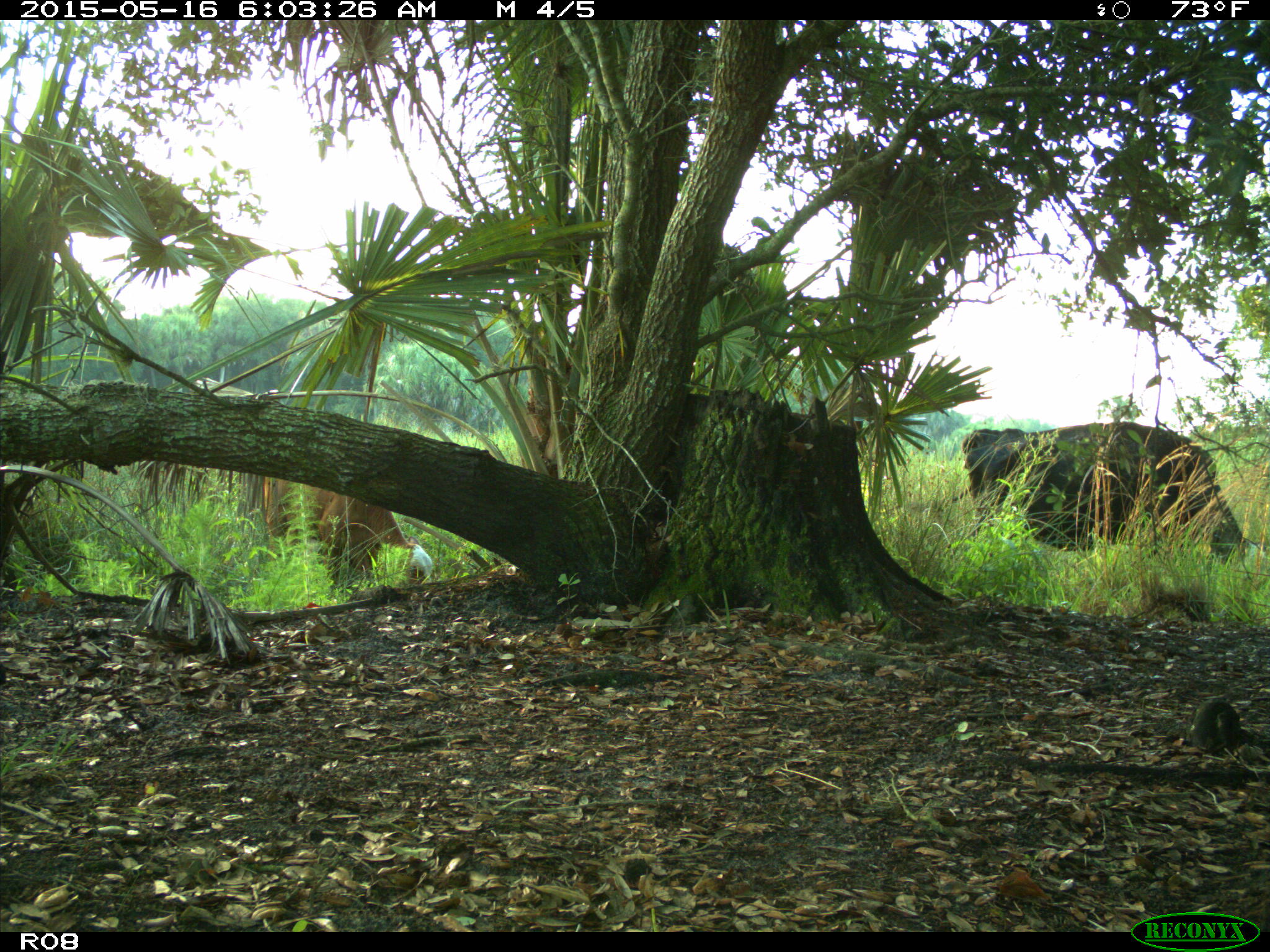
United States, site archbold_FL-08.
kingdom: Animalia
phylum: Chordata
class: Mammalia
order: Artiodactyla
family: Bovidae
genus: Bos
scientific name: Bos taurus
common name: domestic cow